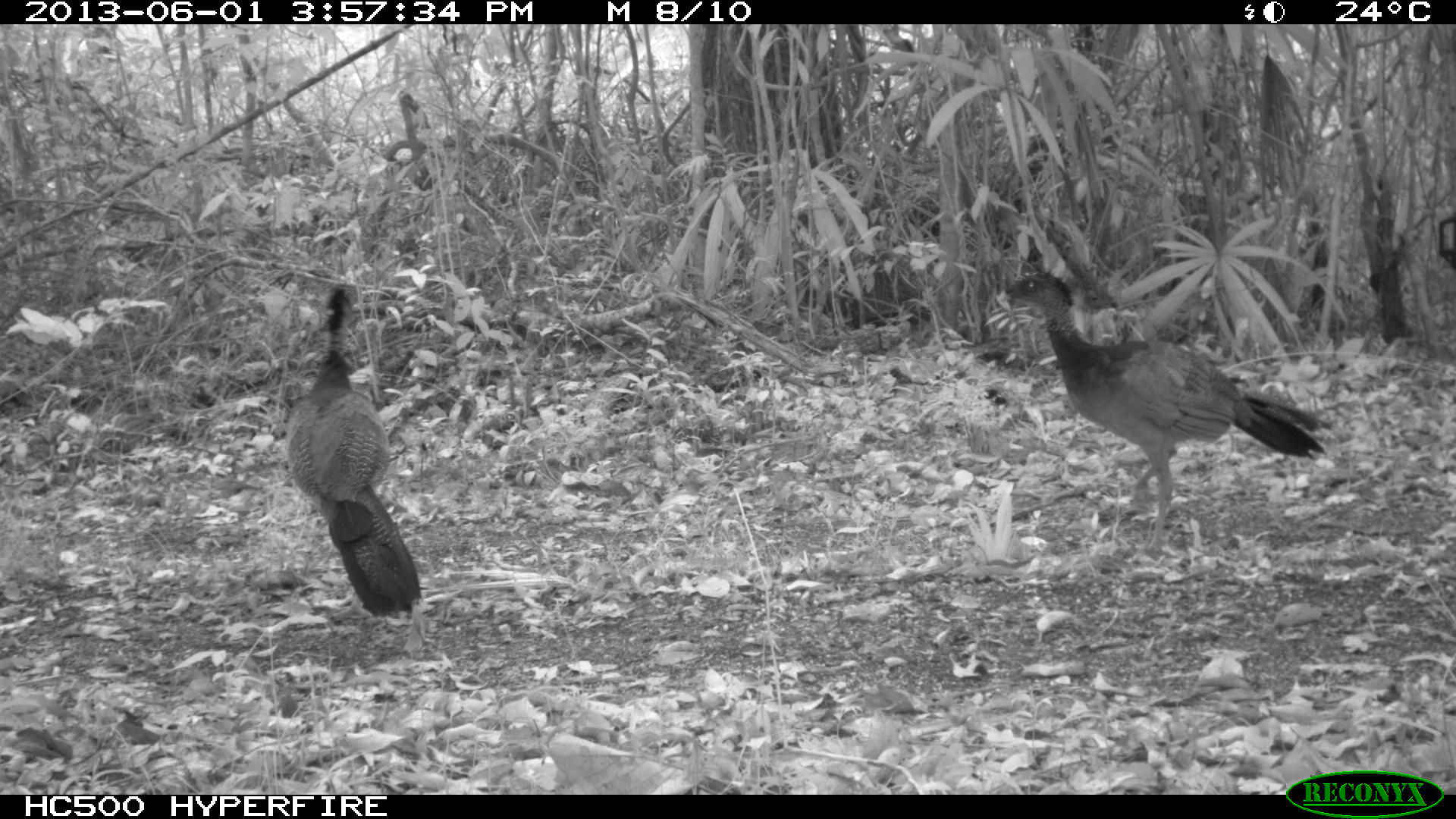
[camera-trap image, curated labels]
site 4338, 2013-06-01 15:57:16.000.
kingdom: Animalia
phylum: Chordata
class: Aves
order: Galliformes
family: Cracidae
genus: Crax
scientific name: Crax rubra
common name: great curassow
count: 3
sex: female